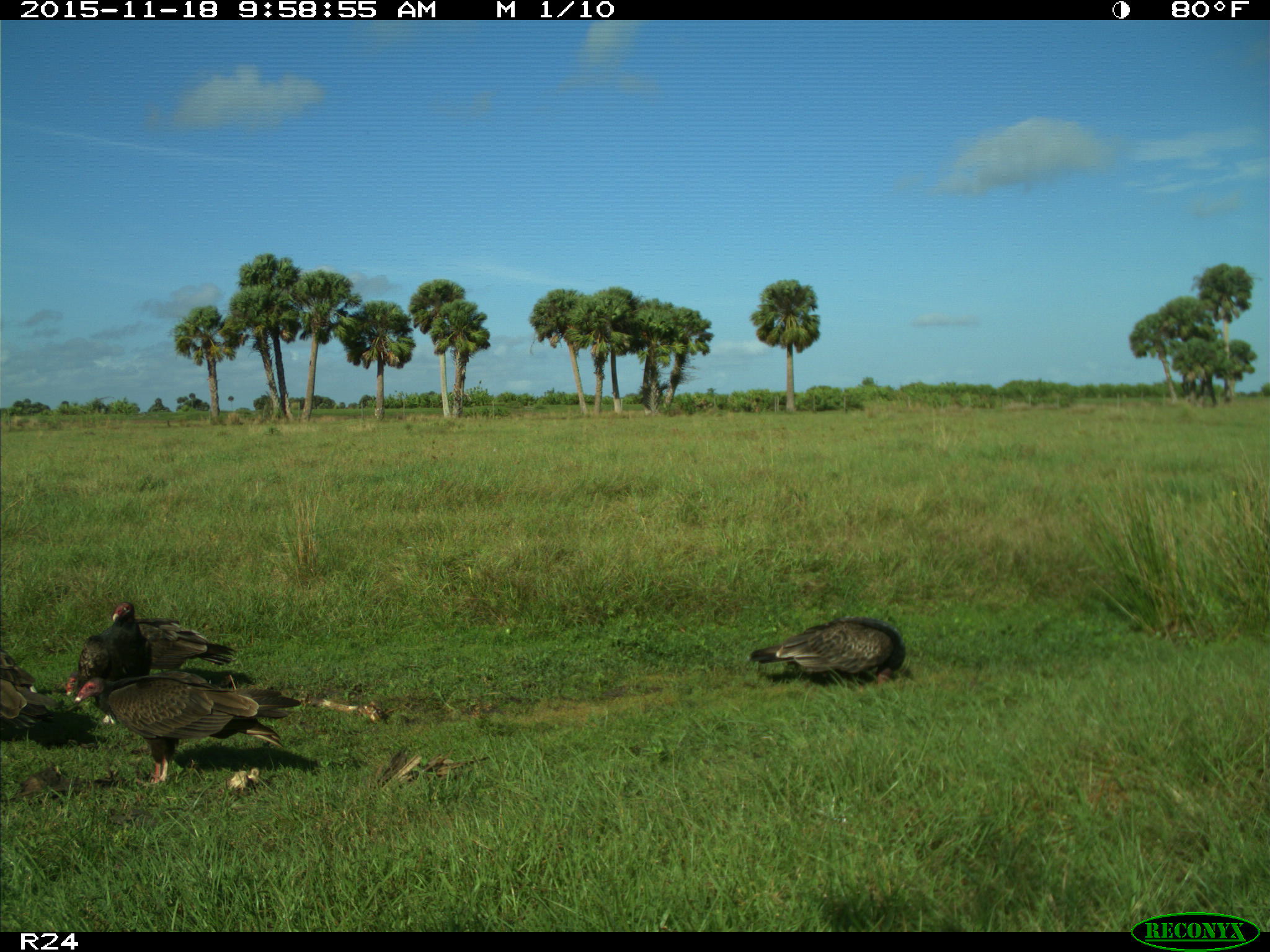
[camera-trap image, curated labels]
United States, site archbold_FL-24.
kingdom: Animalia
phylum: Chordata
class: Aves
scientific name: Aves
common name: birds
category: unidentified bird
Unidentified bird (birds) (Aves).